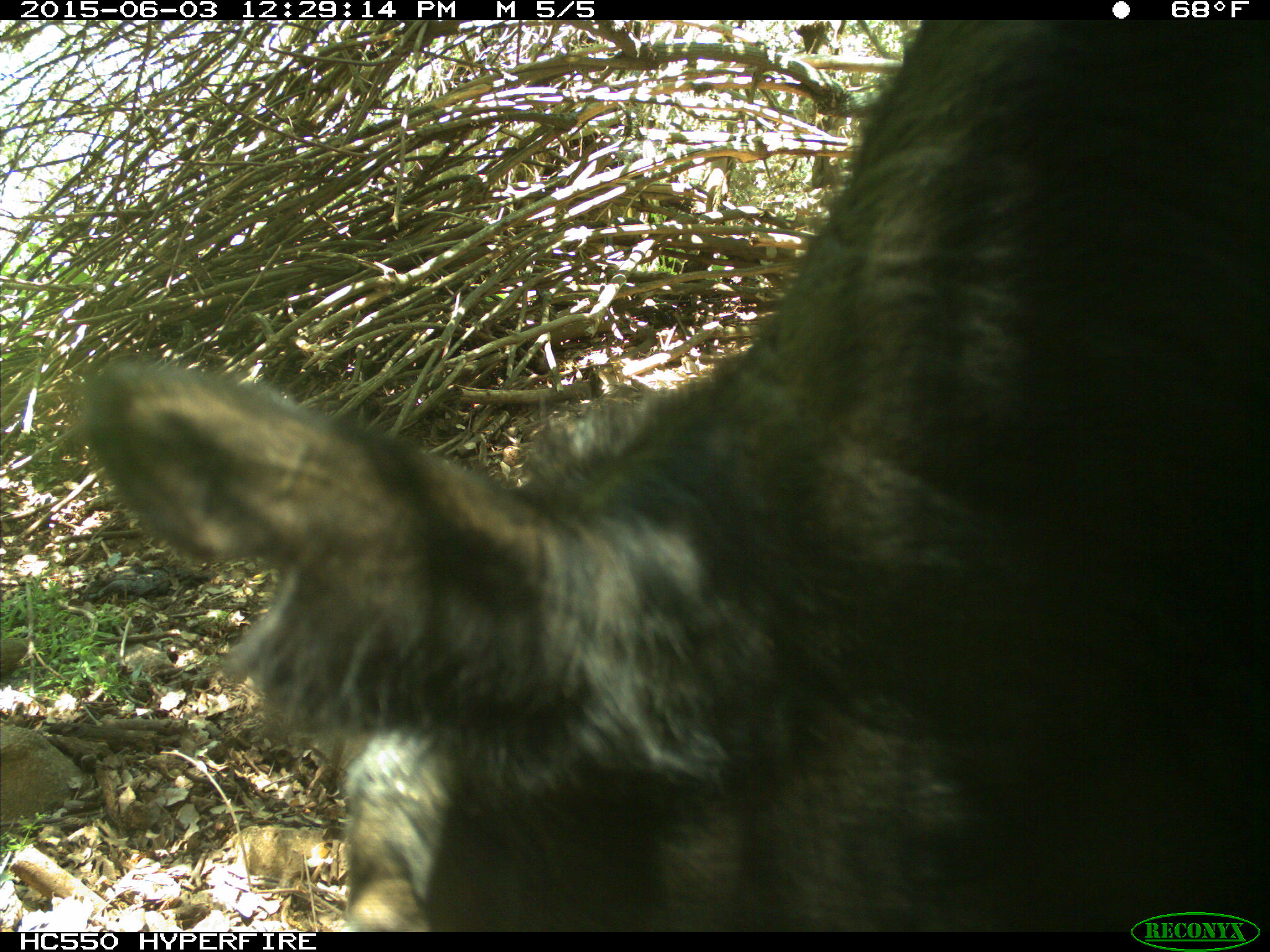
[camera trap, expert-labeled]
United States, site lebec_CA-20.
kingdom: Animalia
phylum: Chordata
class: Mammalia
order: Artiodactyla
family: Bovidae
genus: Bos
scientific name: Bos taurus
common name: domestic cow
Bos taurus (domestic cow).